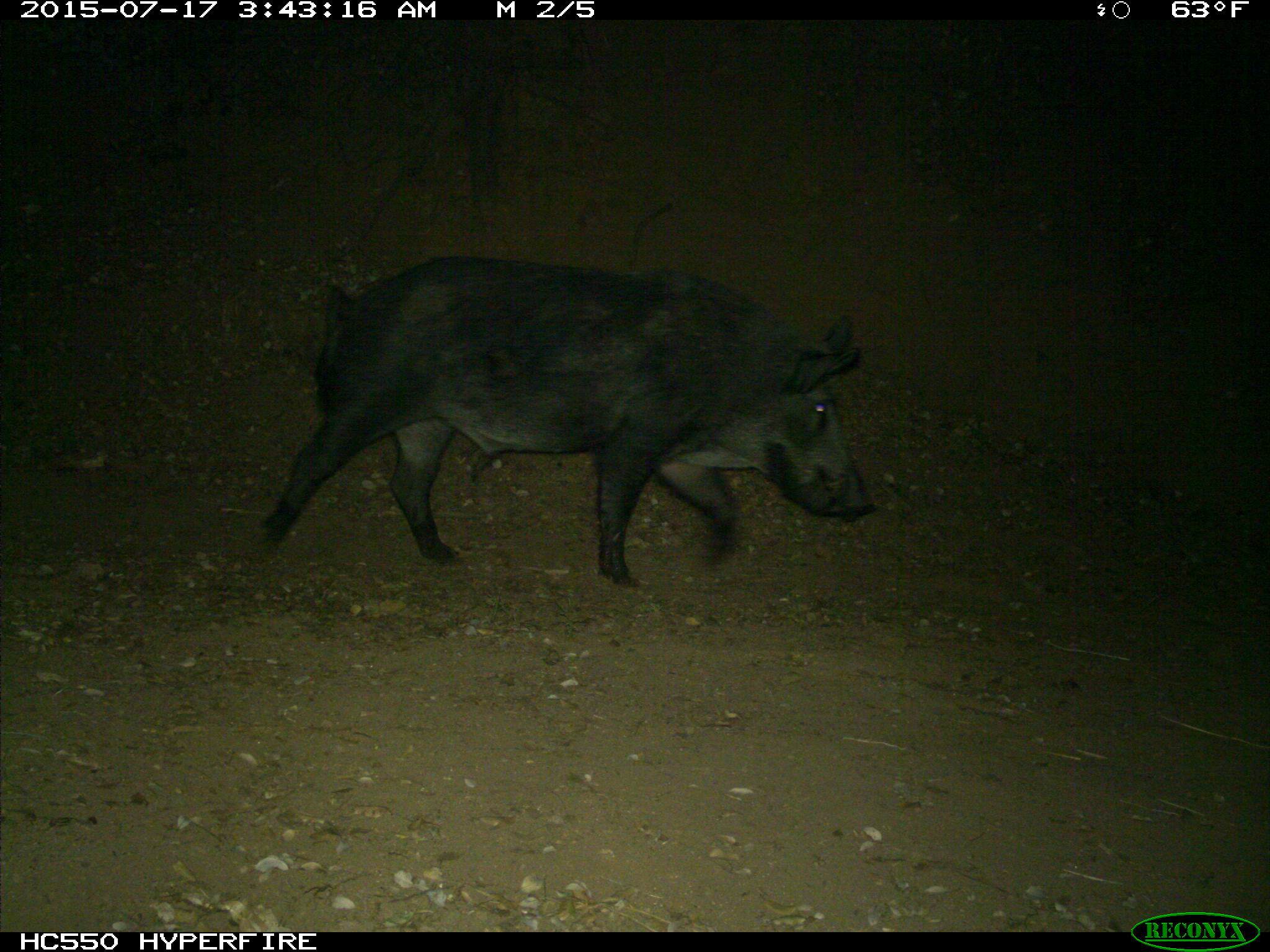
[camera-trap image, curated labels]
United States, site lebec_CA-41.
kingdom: Animalia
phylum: Chordata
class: Mammalia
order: Artiodactyla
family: Suidae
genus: Sus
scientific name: Sus scrofa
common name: wild boar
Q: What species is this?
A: Sus scrofa (wild boar).